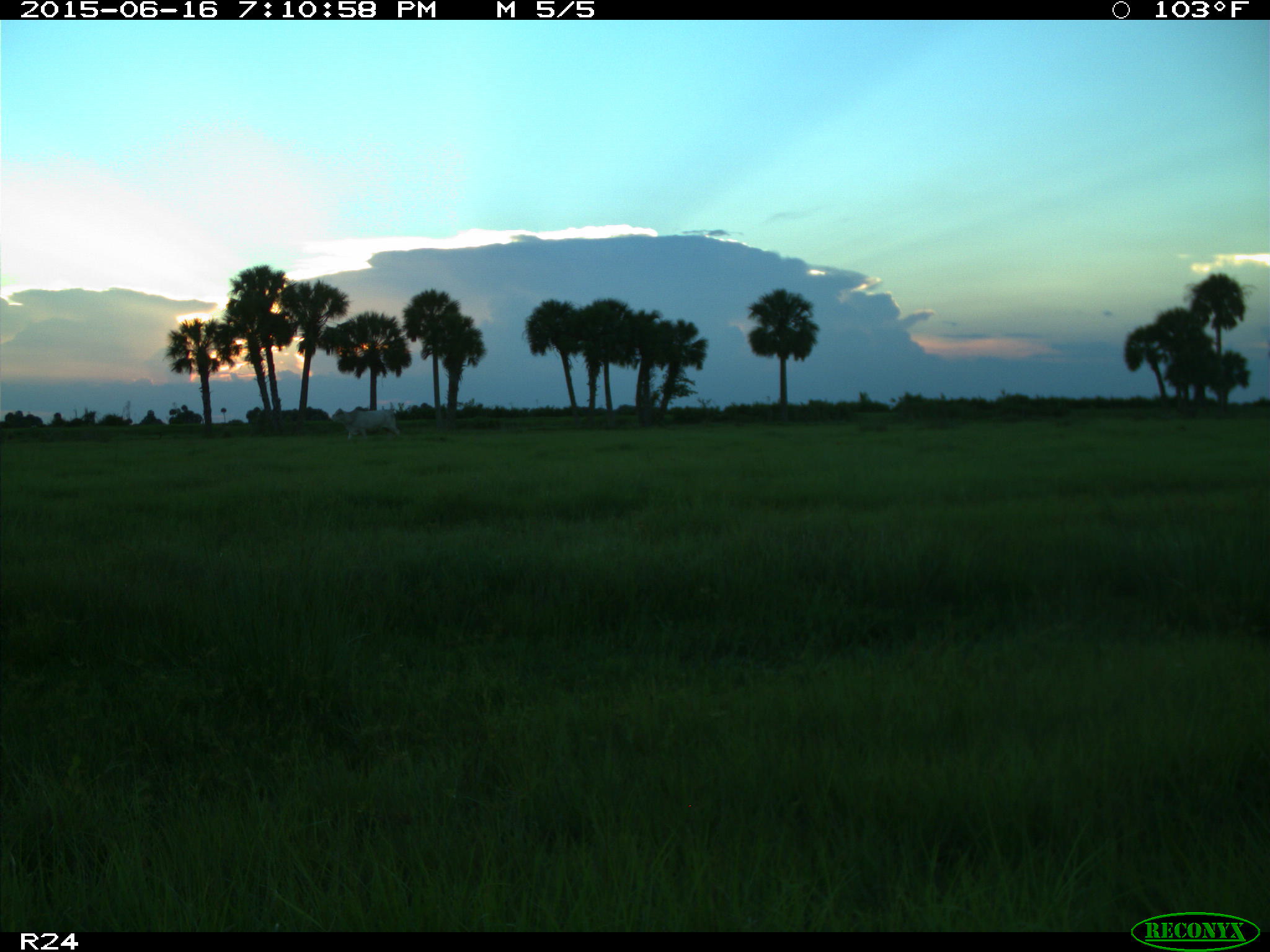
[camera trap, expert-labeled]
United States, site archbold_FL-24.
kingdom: Animalia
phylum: Chordata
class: Mammalia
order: Artiodactyla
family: Bovidae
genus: Bos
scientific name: Bos taurus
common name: domestic cow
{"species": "Bos taurus (domestic cow)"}